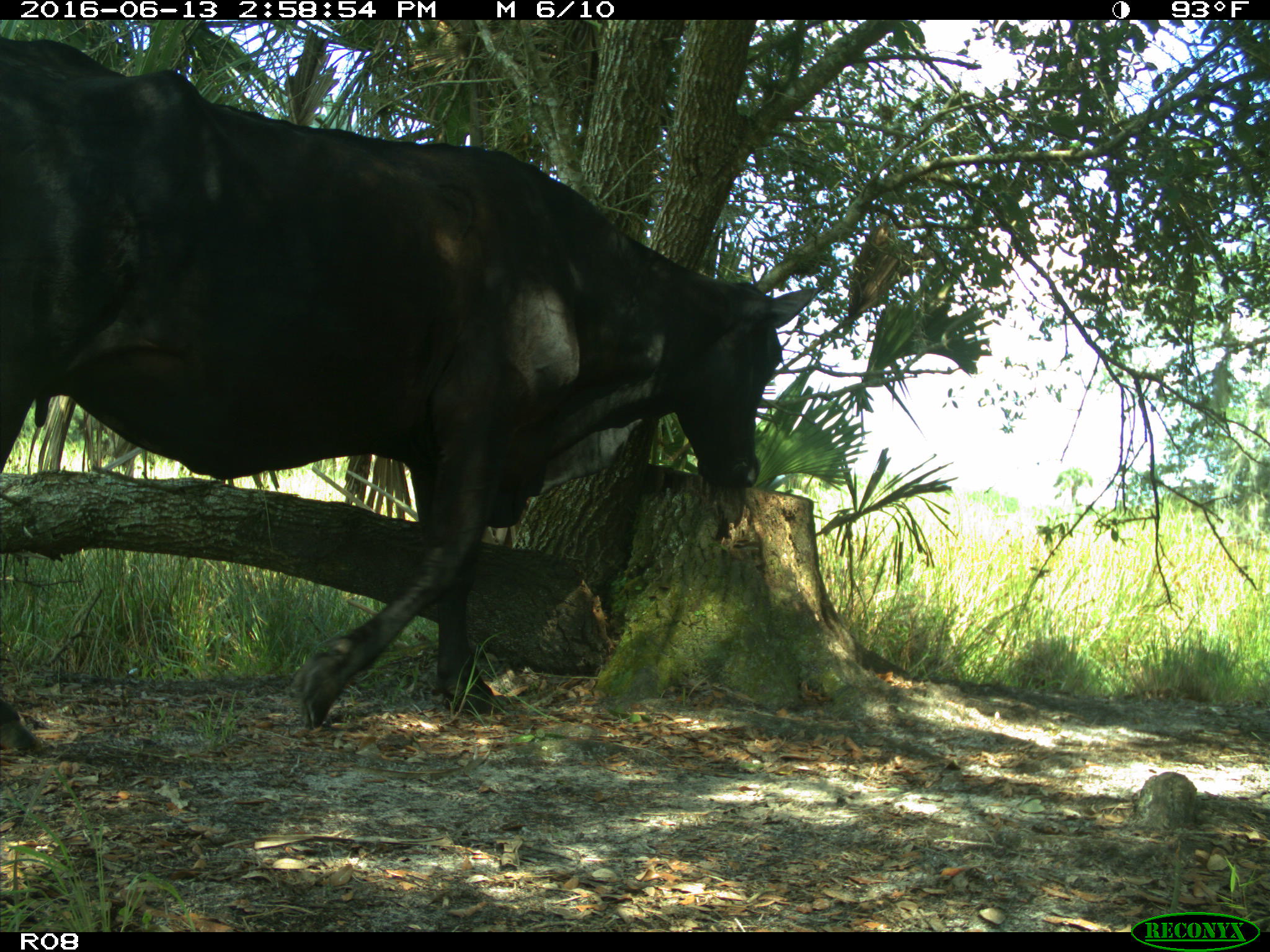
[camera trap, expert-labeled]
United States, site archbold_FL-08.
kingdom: Animalia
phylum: Chordata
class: Mammalia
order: Artiodactyla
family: Bovidae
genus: Bos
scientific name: Bos taurus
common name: domestic cow